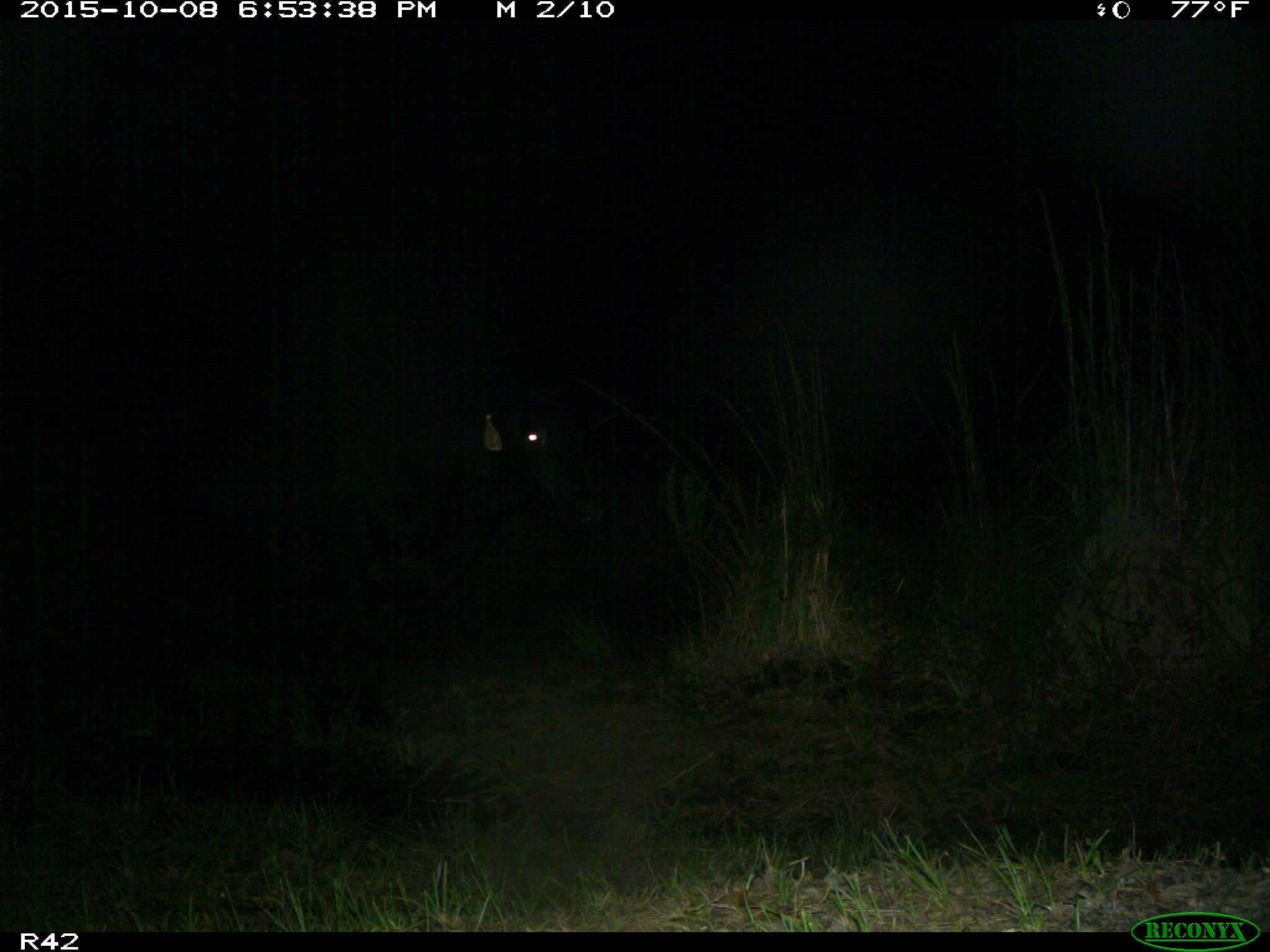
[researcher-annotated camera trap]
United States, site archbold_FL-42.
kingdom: Animalia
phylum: Chordata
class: Mammalia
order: Artiodactyla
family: Bovidae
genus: Bos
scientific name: Bos taurus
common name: domestic cow